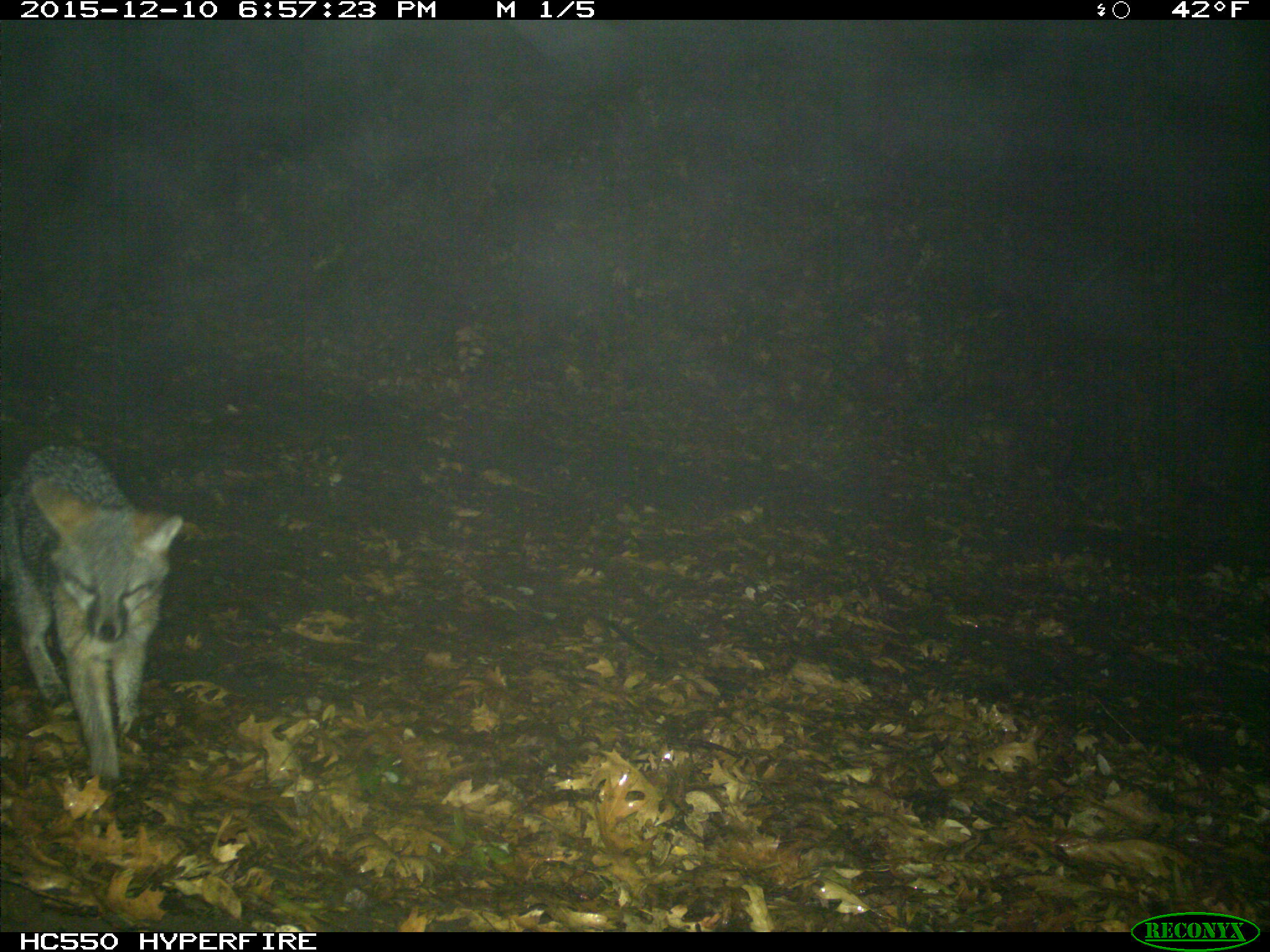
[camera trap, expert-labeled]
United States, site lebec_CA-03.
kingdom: Animalia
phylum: Chordata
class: Mammalia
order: Carnivora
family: Canidae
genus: Urocyon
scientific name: Urocyon cinereoargenteus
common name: gray fox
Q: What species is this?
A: Urocyon cinereoargenteus (gray fox).